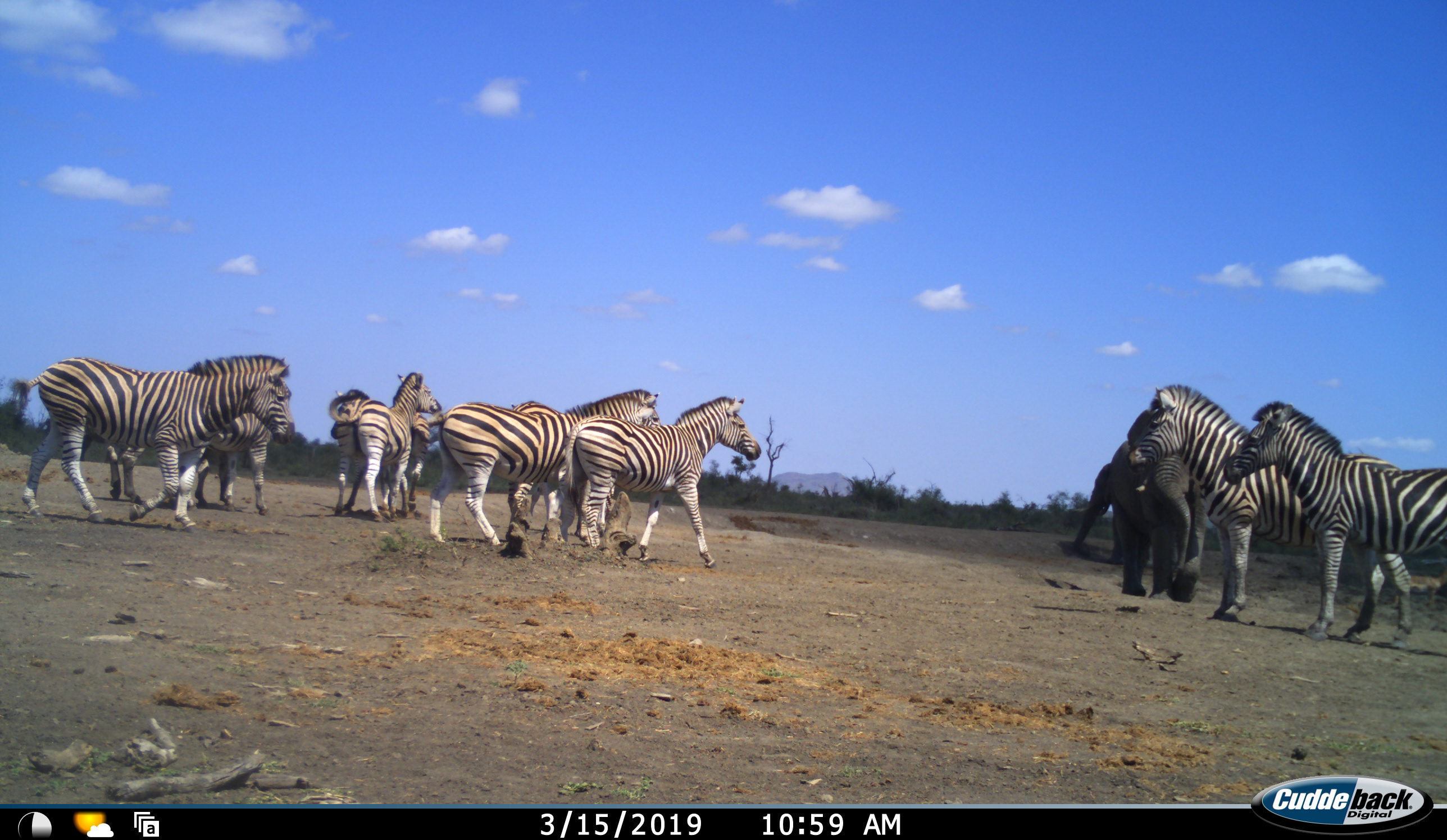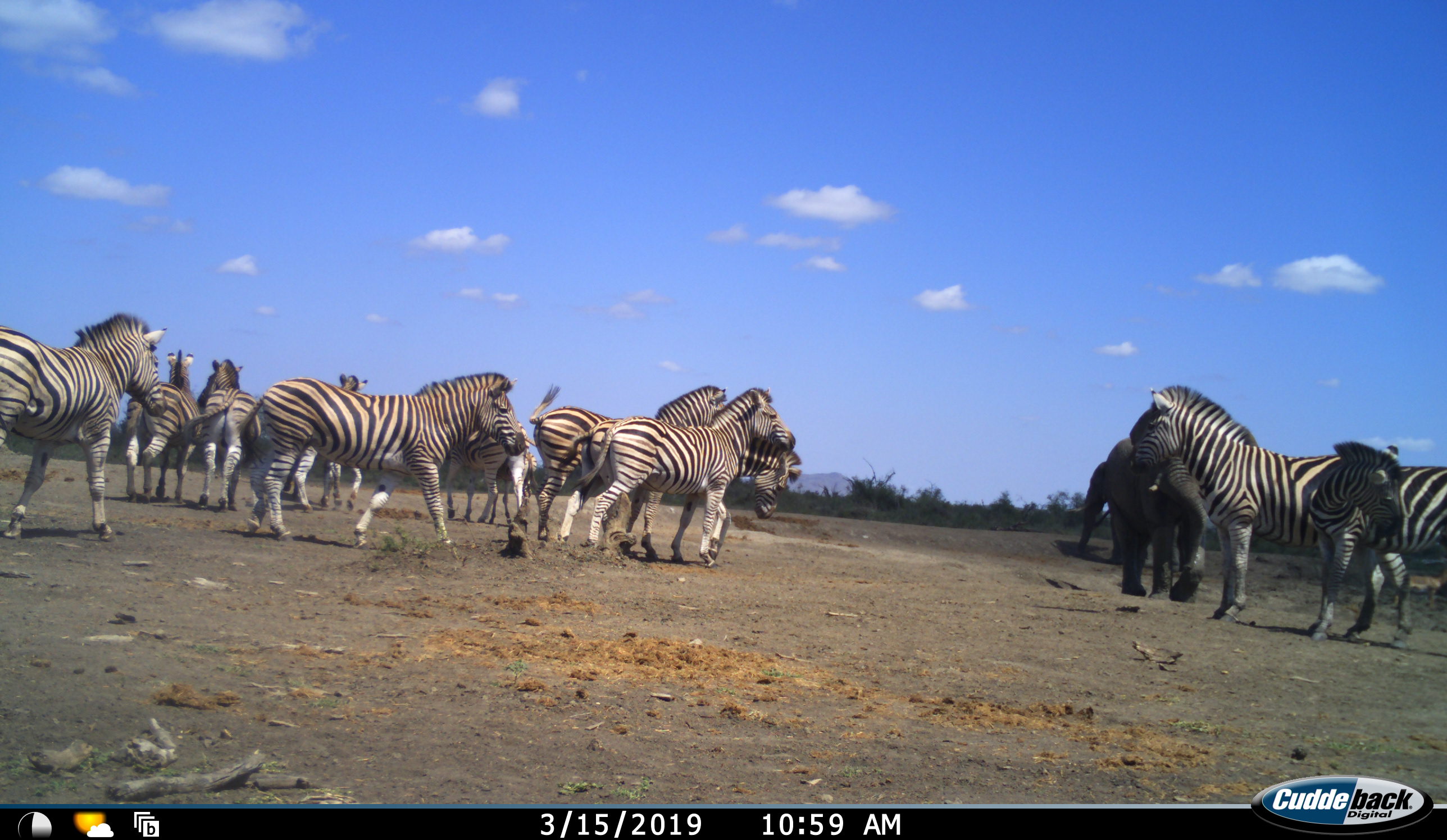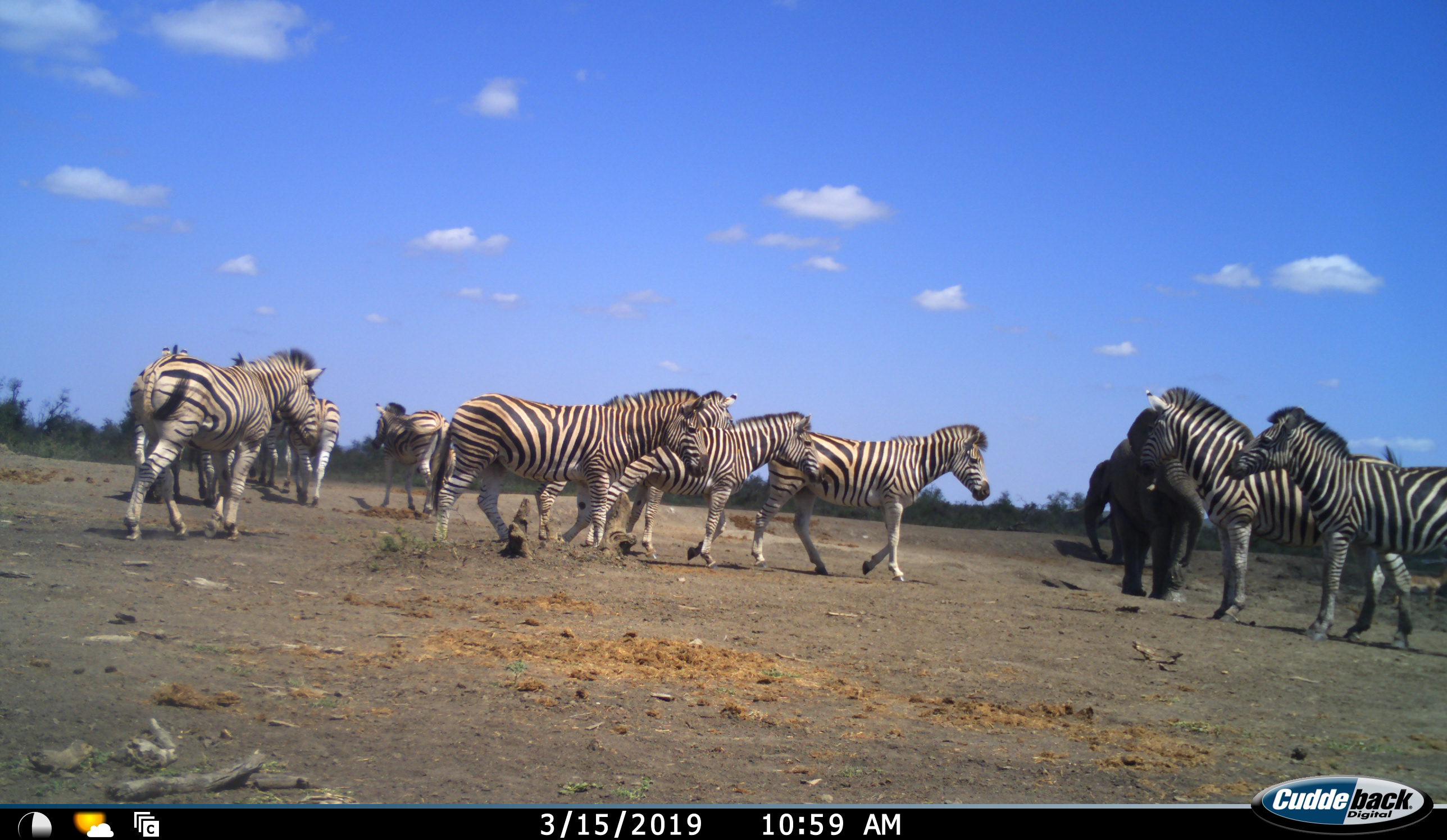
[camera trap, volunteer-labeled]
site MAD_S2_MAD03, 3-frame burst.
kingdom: Animalia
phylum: Chordata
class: Mammalia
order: Perissodactyla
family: Equidae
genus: Equus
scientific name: Equus quagga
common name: plains zebra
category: zebraplains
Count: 11-50.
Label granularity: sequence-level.